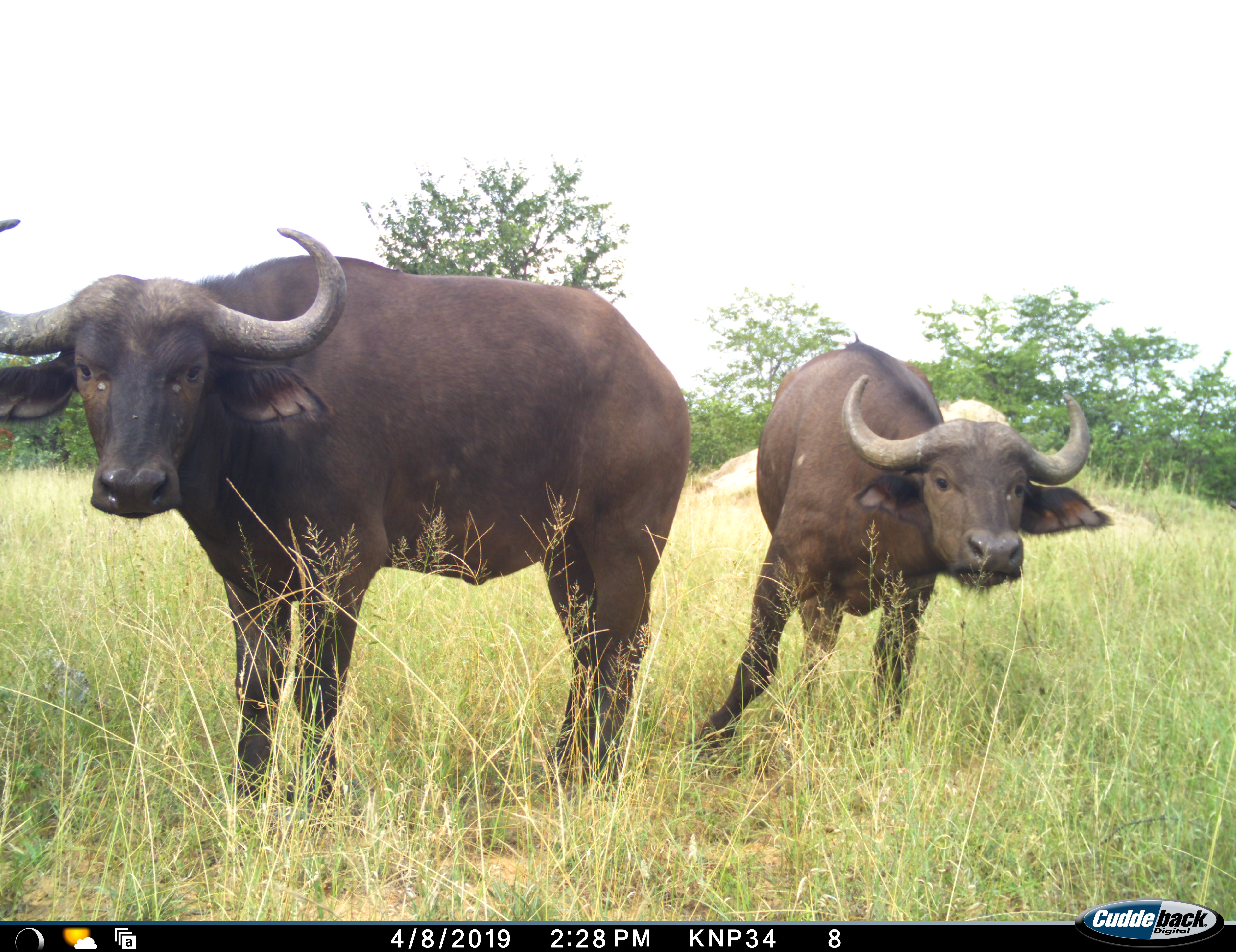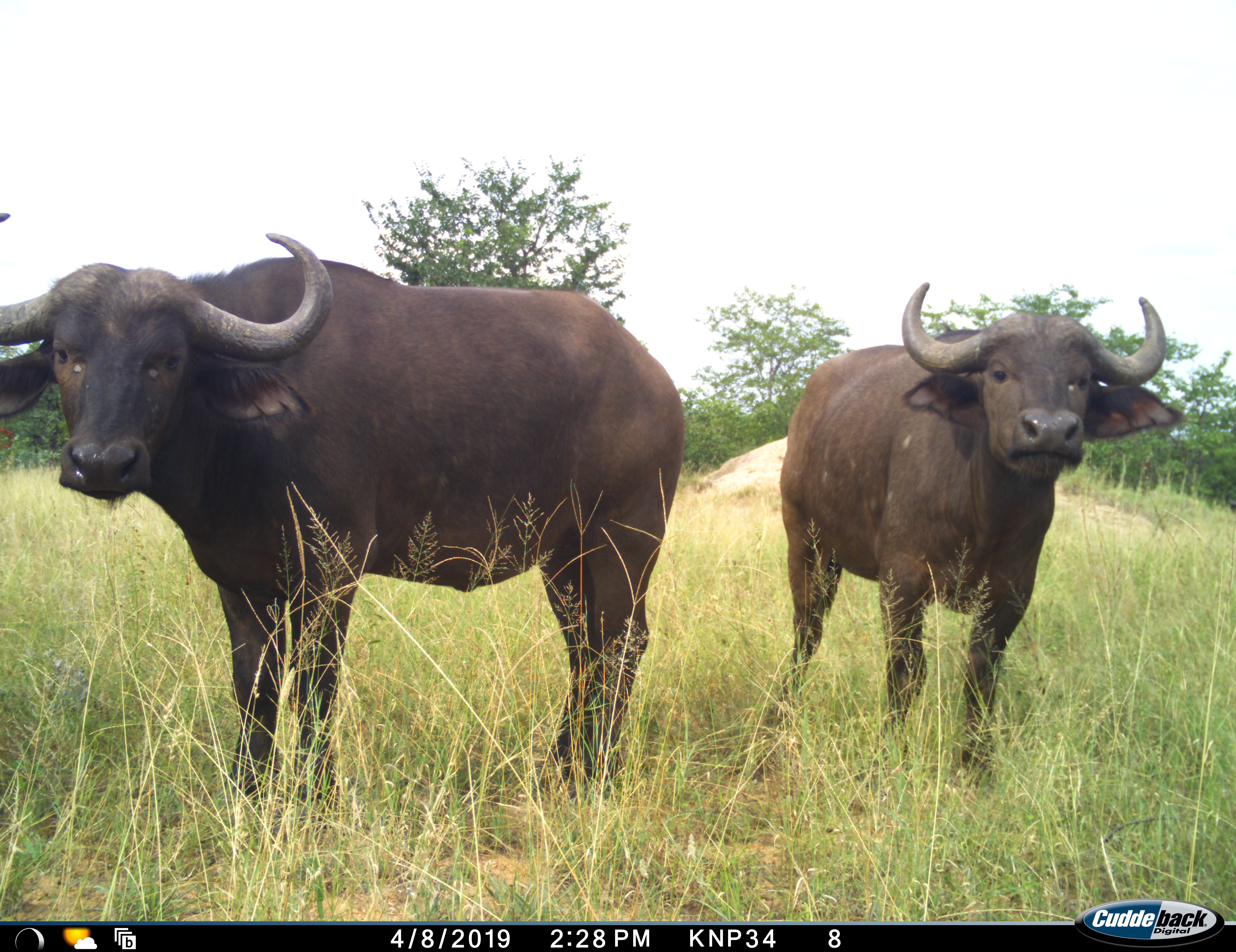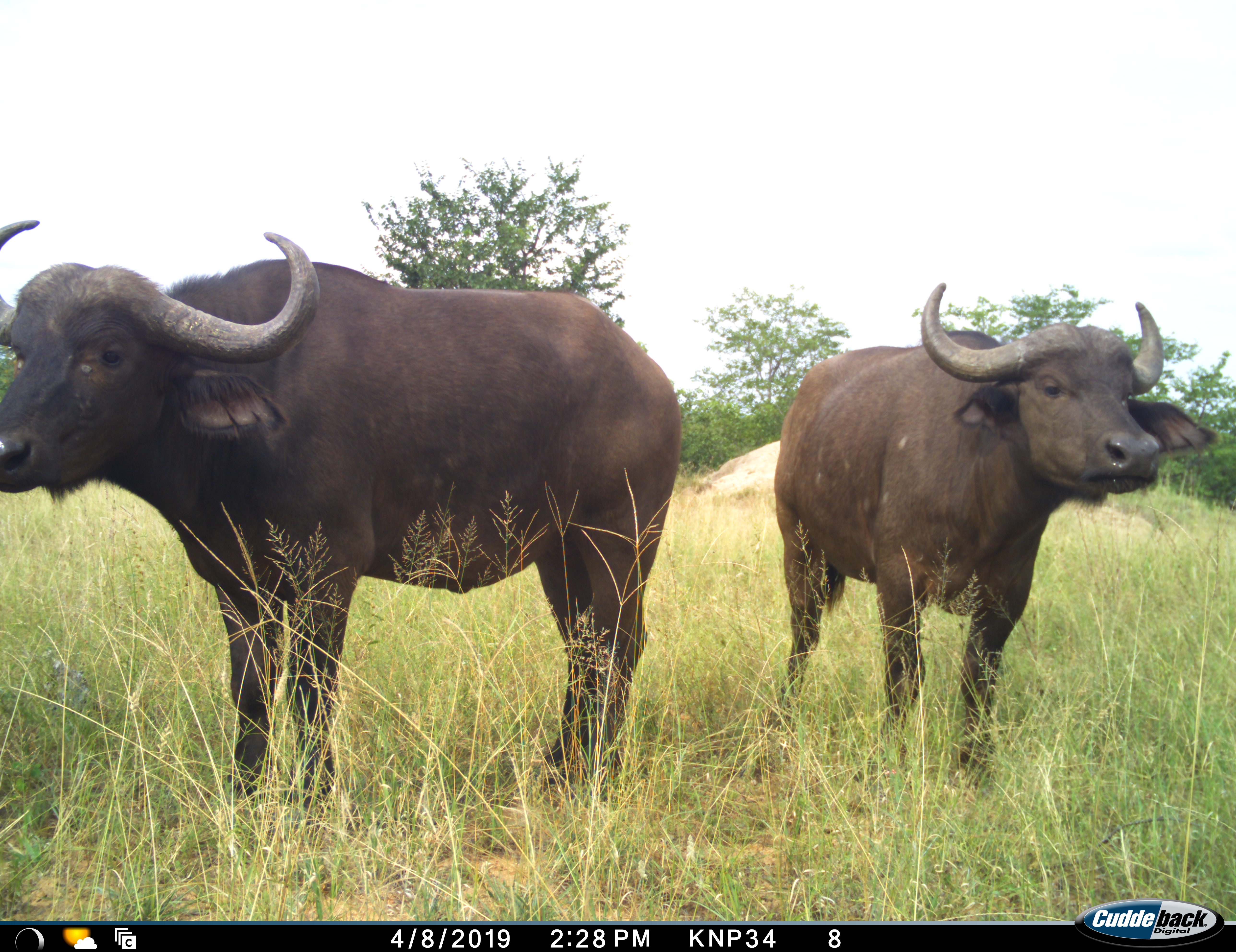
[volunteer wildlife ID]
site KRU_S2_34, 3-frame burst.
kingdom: Animalia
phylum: Chordata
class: Mammalia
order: Artiodactyla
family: Bovidae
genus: Syncerus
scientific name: Syncerus caffer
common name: african buffalo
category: buffalo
Buffalo (african buffalo) (Syncerus caffer), count 2. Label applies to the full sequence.